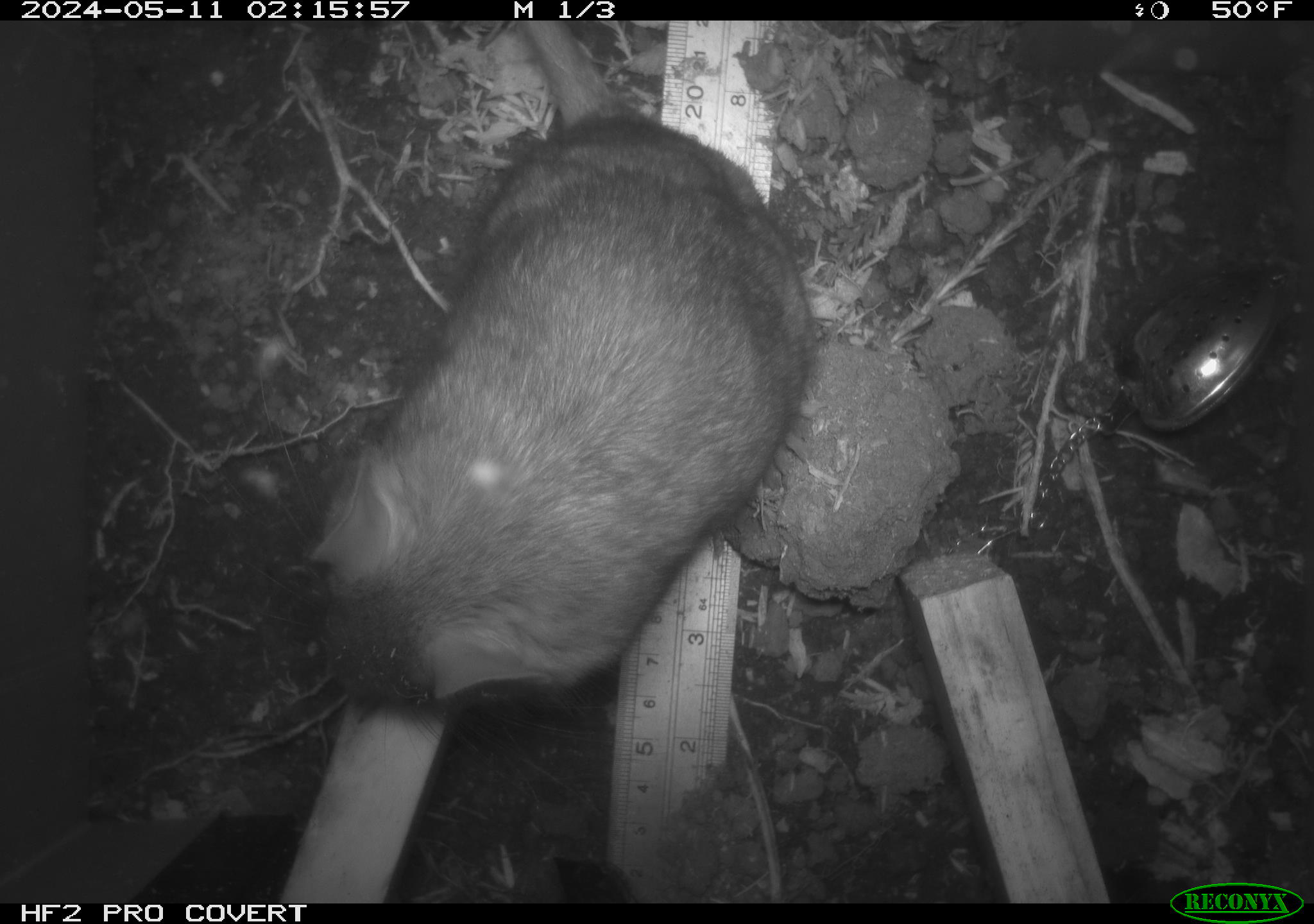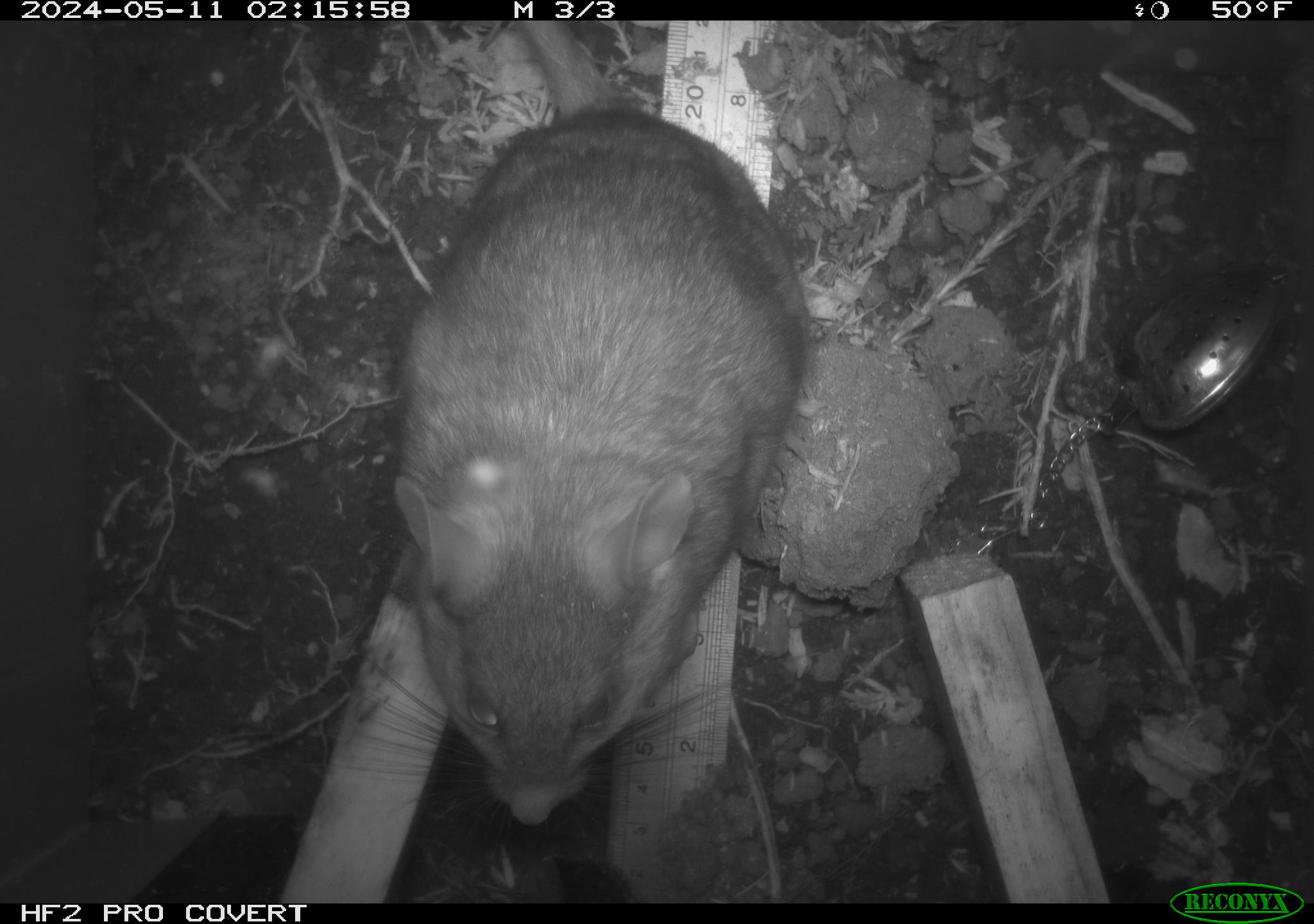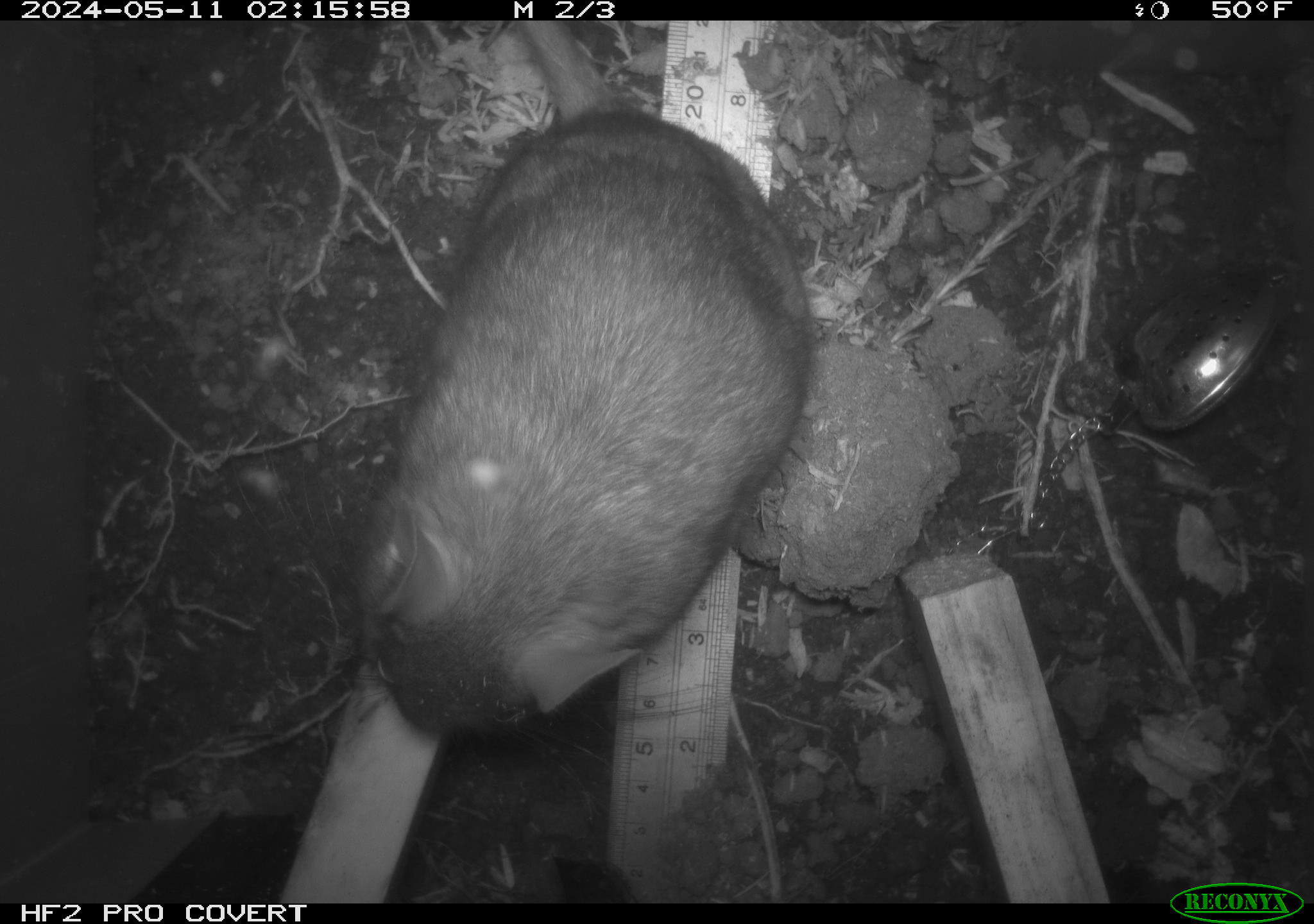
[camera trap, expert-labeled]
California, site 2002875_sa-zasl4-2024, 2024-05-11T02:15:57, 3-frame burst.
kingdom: Animalia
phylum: Chordata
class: Mammalia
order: Rodentia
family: Cricetidae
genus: Neotoma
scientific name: Neotoma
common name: pack rat or woodrat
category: neotoma species